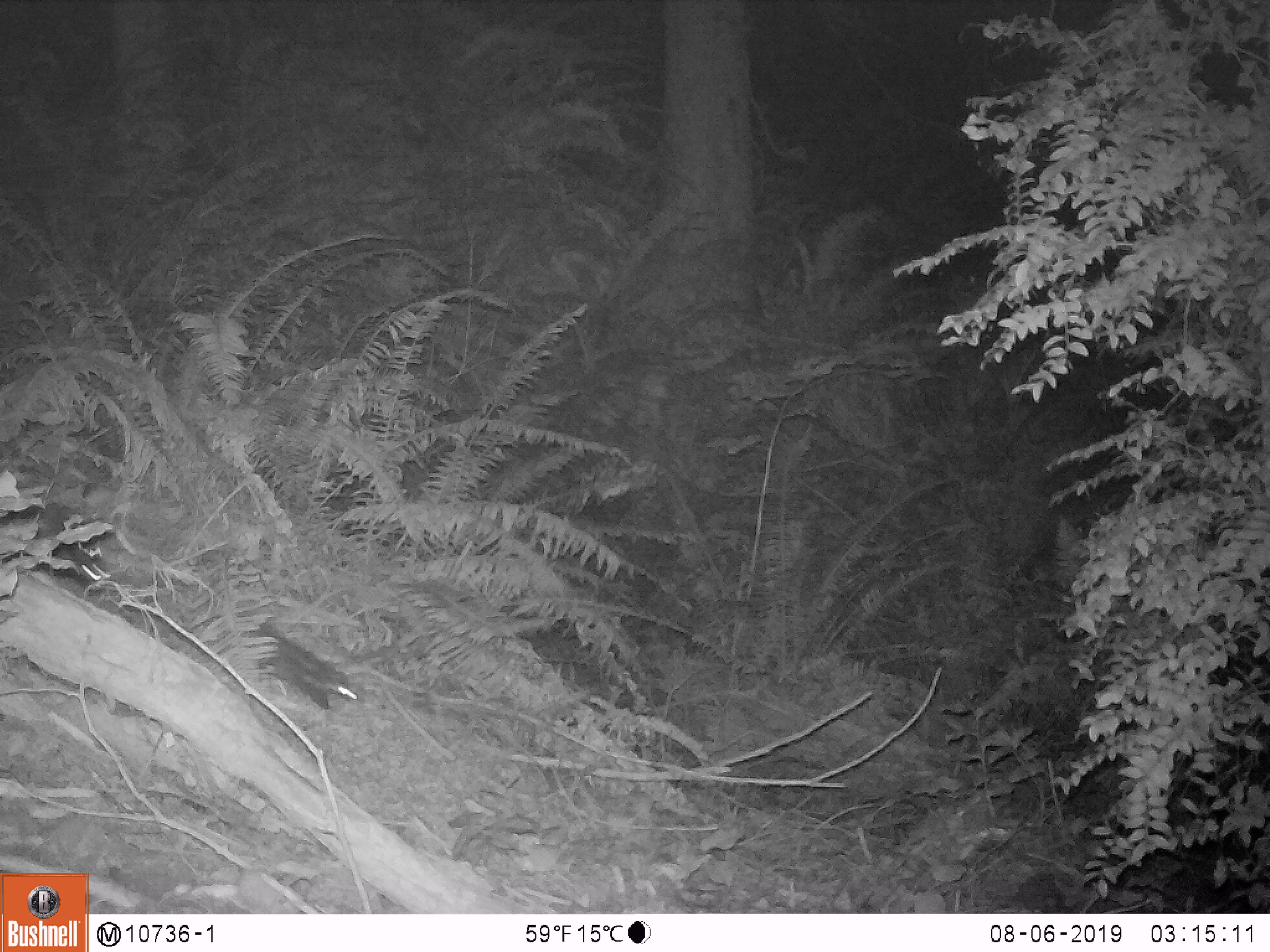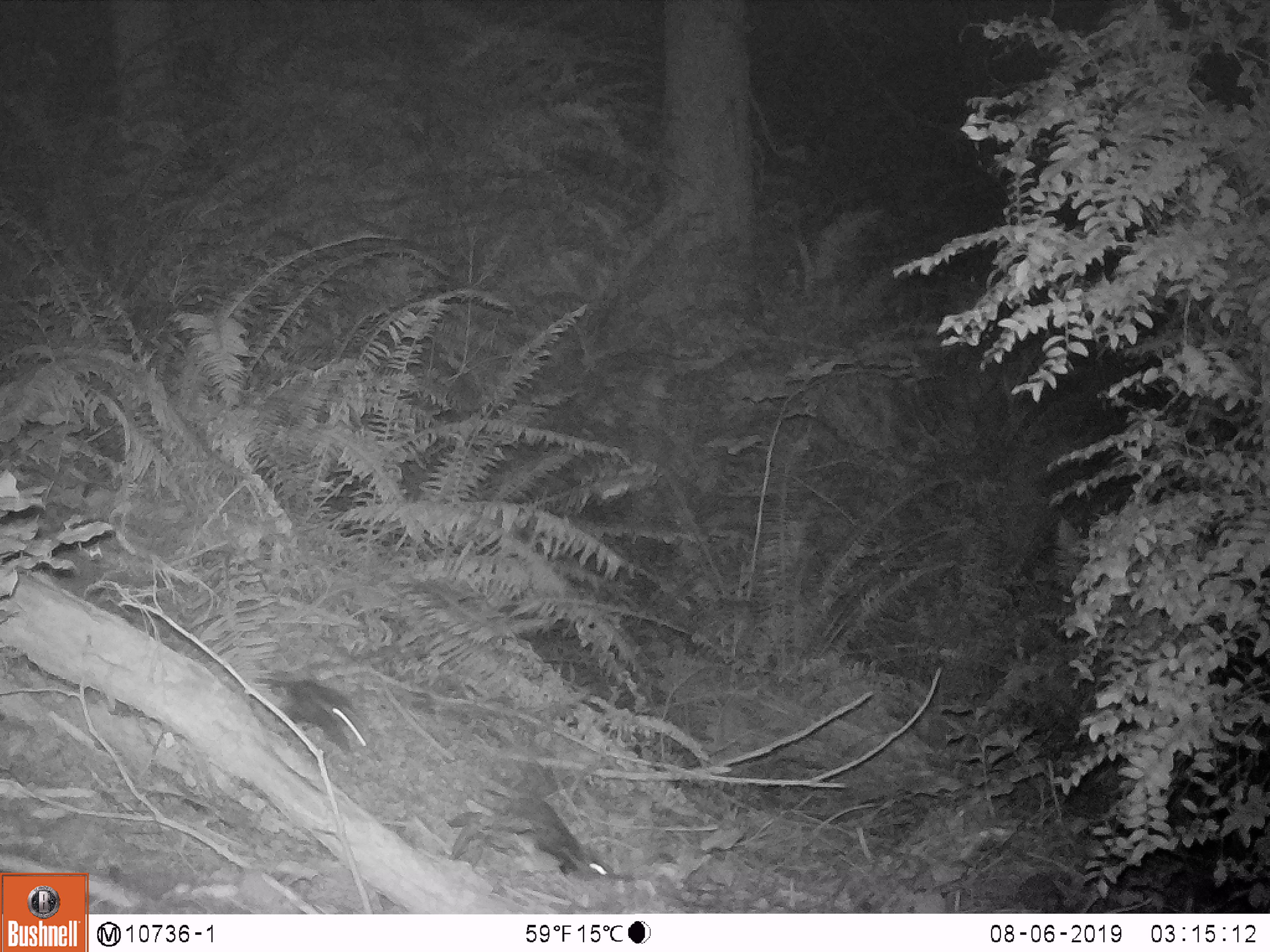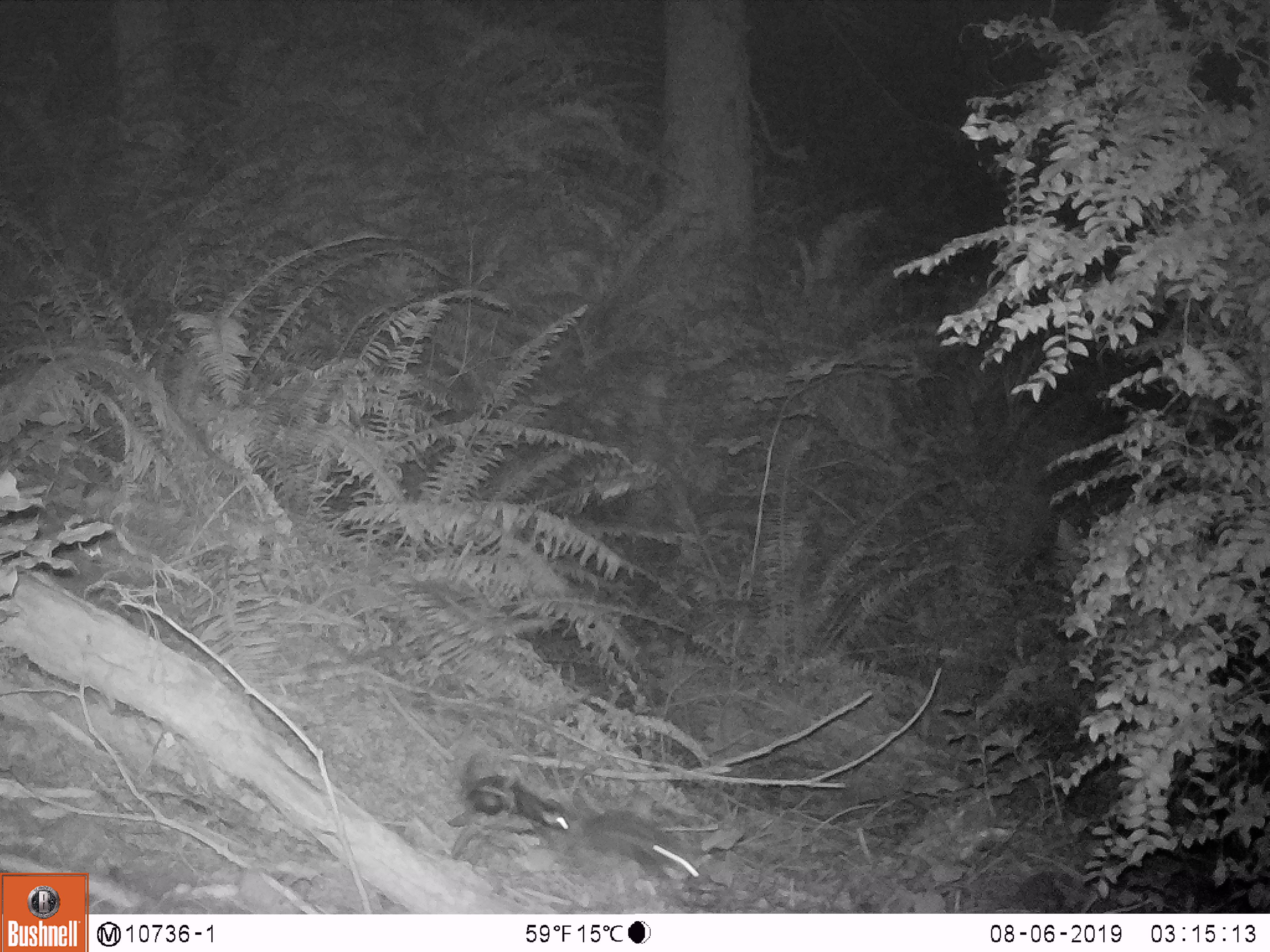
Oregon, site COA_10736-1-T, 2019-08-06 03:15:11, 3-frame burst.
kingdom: Animalia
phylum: Chordata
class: Mammalia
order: Carnivora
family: Mephitidae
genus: Spilogale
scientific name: Spilogale gracilis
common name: western spotted skunk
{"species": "western spotted skunk (Spilogale gracilis)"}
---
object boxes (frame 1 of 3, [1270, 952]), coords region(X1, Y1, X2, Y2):
western spotted skunk: region(244, 619, 371, 714); region(16, 498, 115, 590)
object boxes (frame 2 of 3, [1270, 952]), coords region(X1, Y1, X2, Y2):
western spotted skunk: region(505, 789, 626, 888); region(248, 674, 382, 757)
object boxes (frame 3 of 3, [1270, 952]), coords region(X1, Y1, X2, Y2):
western spotted skunk: region(456, 736, 572, 839); region(576, 806, 711, 885)